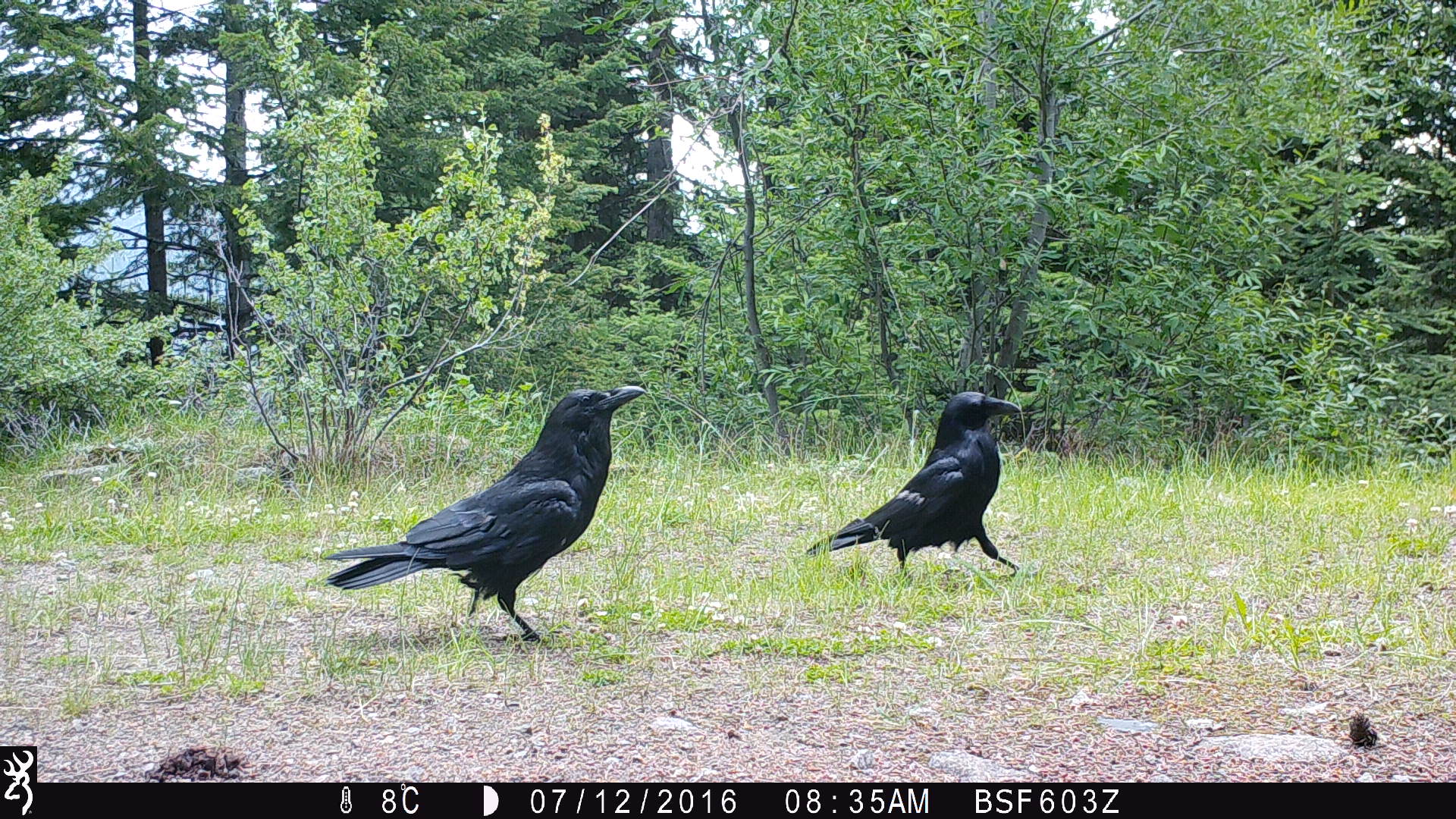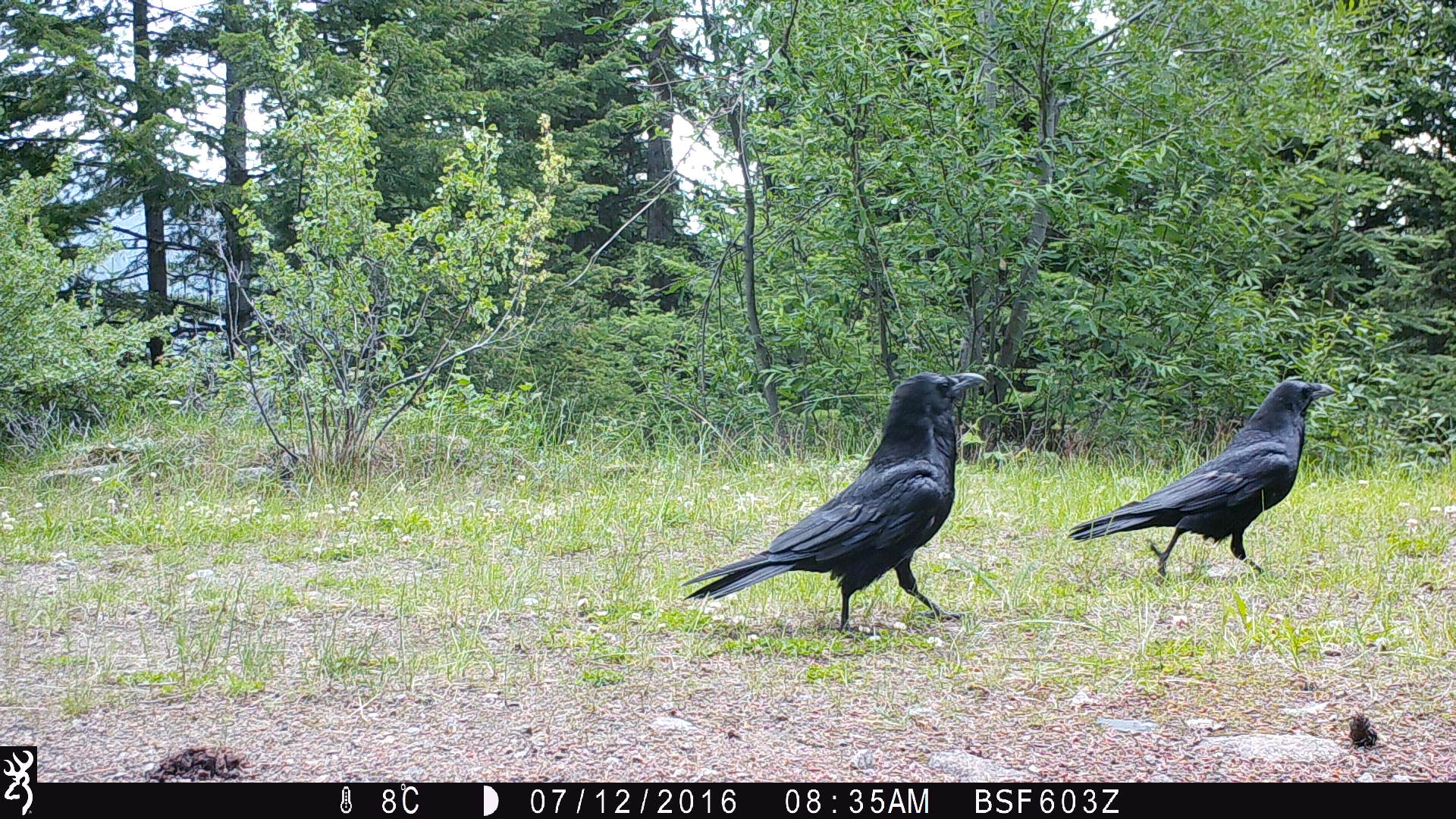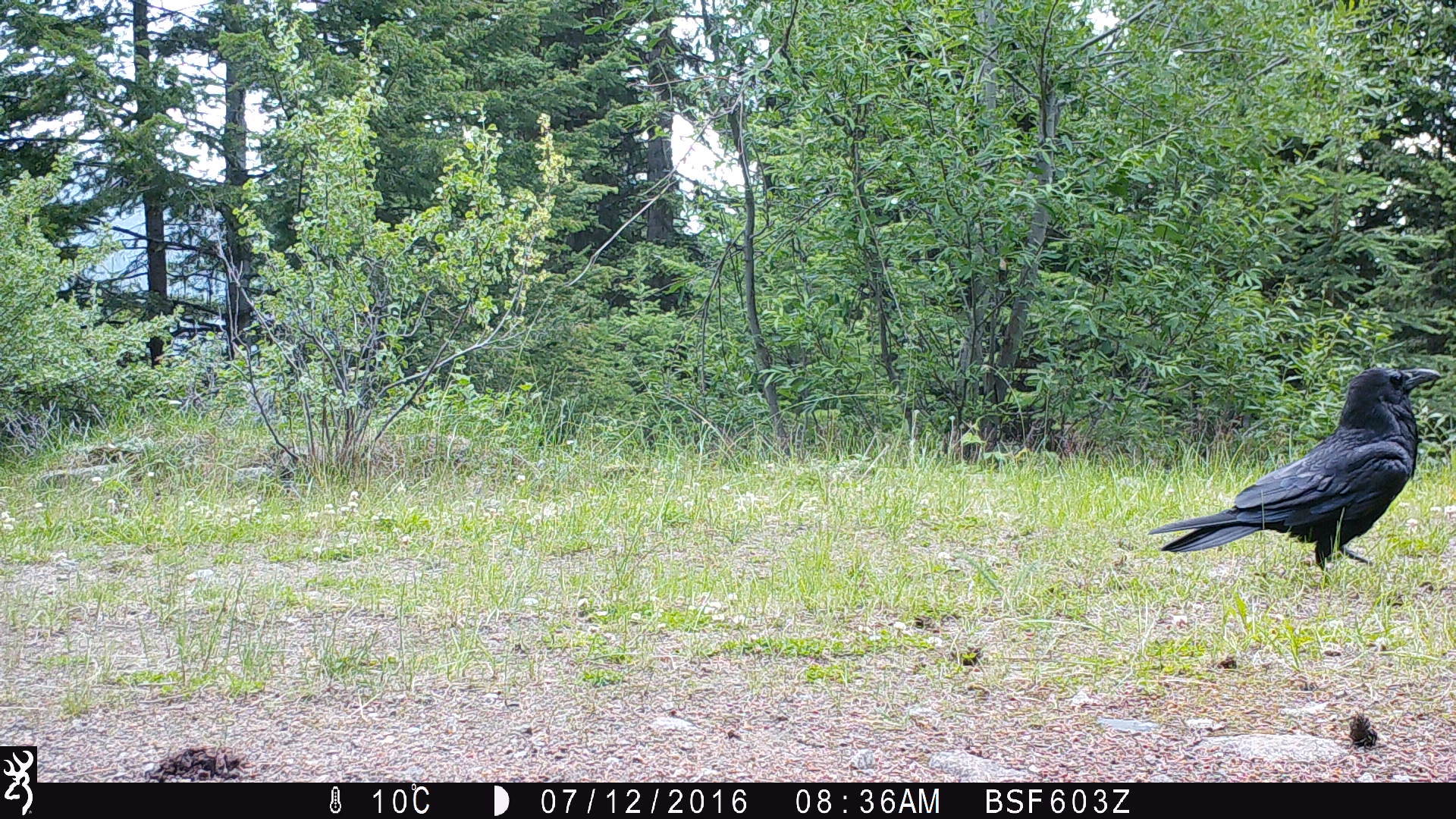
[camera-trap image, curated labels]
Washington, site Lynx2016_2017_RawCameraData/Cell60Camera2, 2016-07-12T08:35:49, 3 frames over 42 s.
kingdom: Animalia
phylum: Chordata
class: Aves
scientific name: Aves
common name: birds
Aves (birds). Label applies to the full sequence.